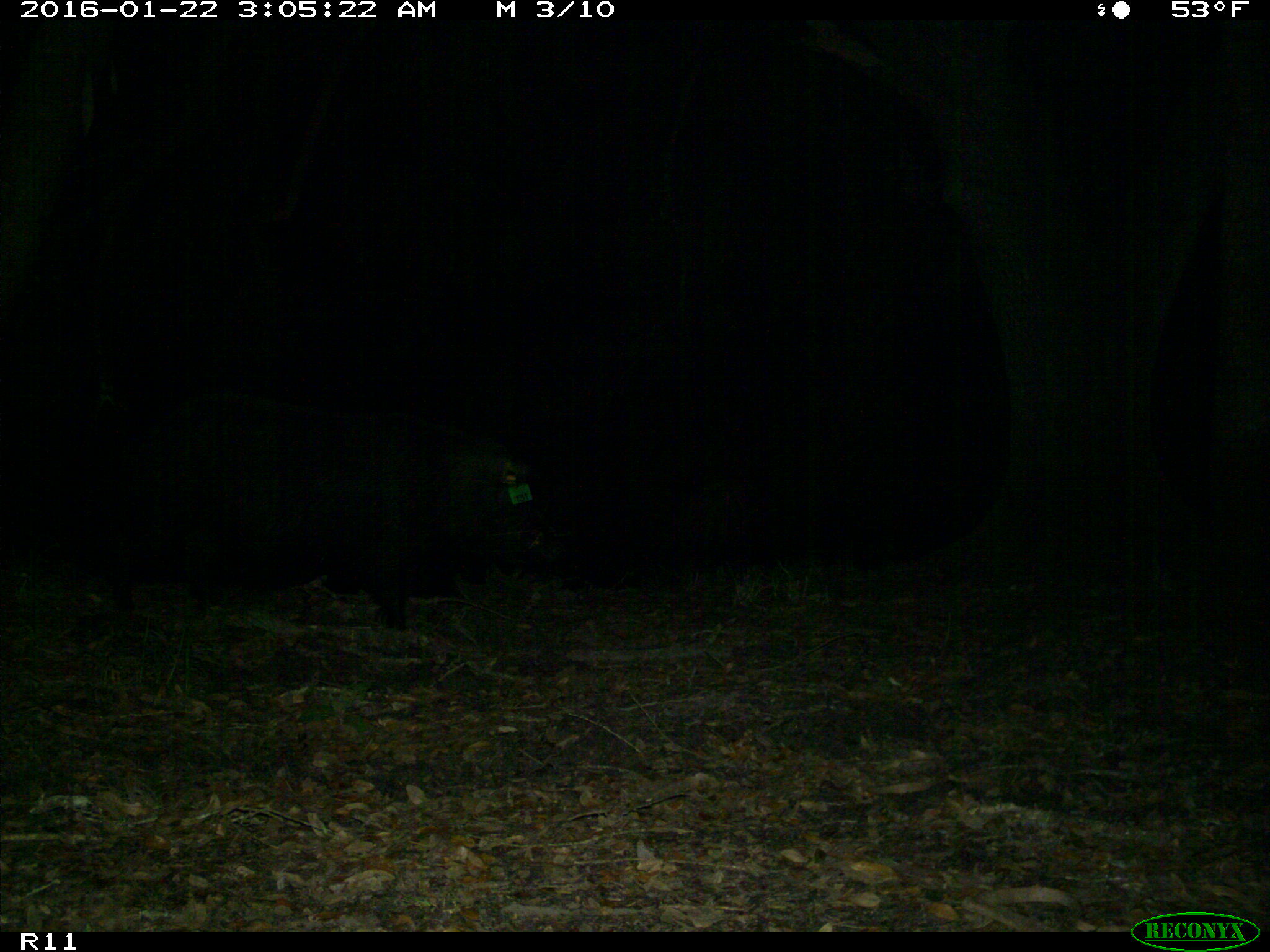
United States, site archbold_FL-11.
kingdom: Animalia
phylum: Chordata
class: Mammalia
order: Artiodactyla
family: Suidae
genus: Sus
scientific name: Sus scrofa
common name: wild boar